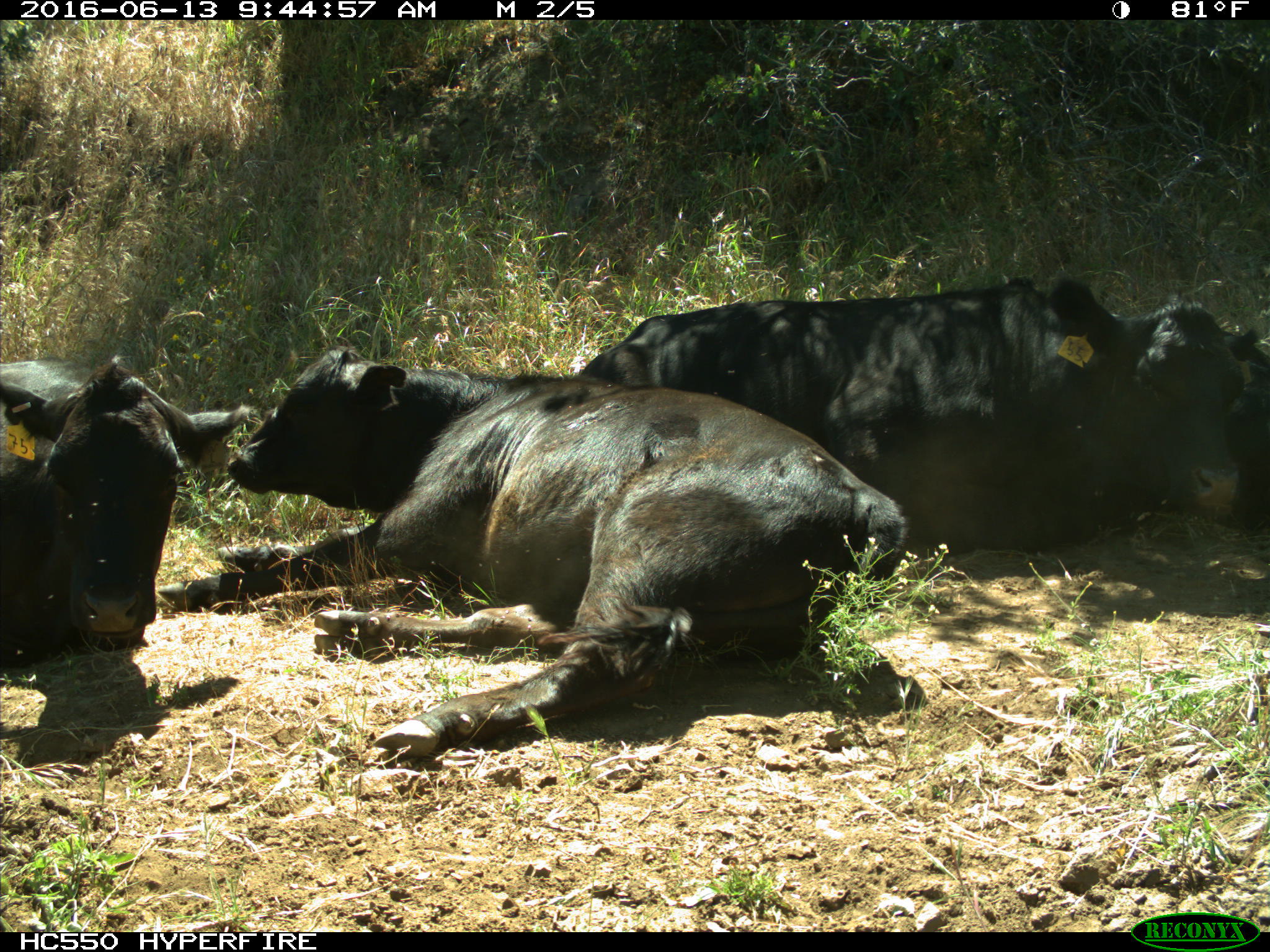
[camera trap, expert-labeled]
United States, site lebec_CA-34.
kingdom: Animalia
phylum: Chordata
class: Mammalia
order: Artiodactyla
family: Bovidae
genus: Bos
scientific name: Bos taurus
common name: domestic cow